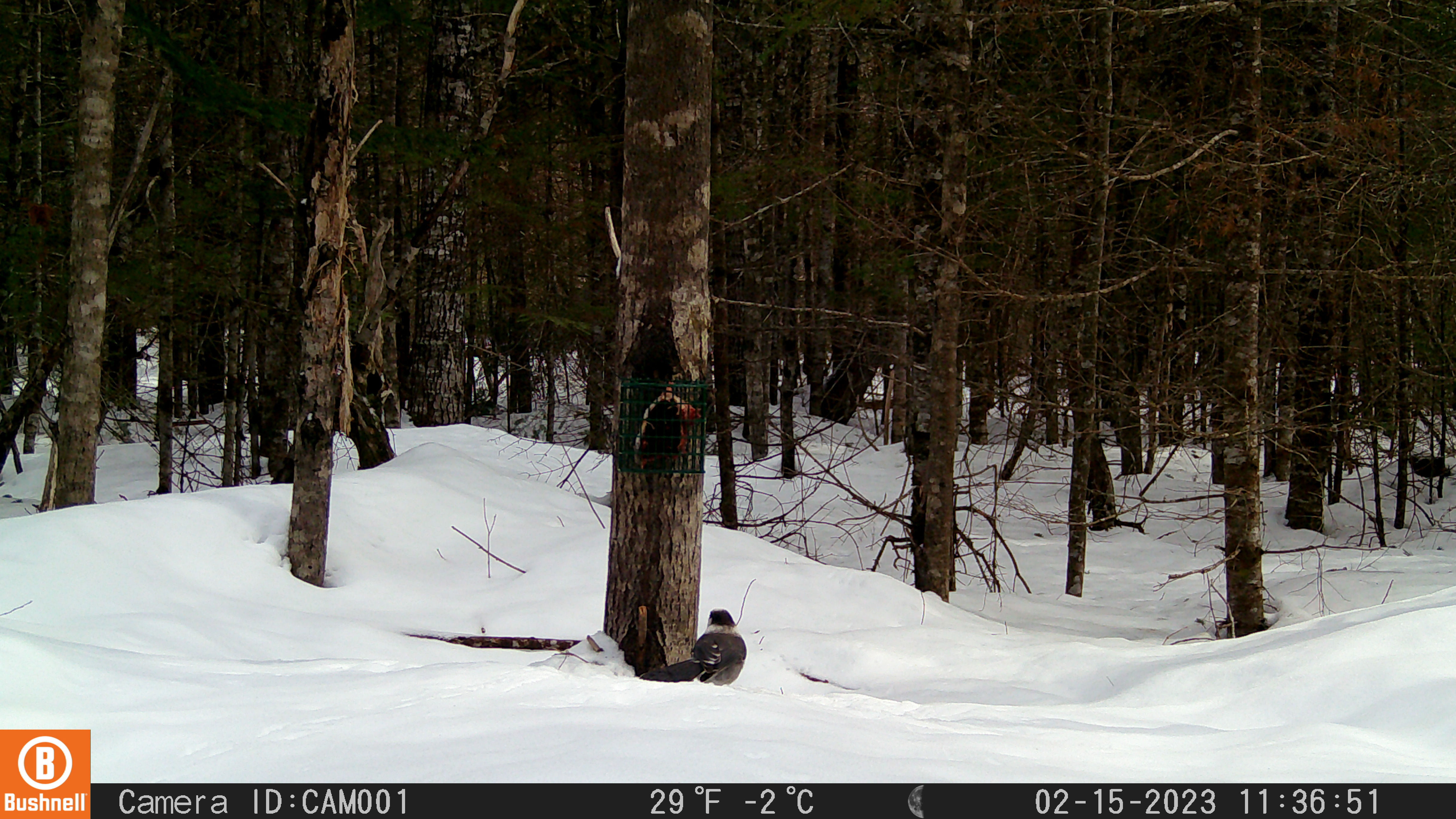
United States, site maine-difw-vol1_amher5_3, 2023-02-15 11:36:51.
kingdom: Animalia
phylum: Chordata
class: Aves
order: Passeriformes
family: Corvidae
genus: Perisoreus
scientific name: Perisoreus canadensis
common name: canada jay